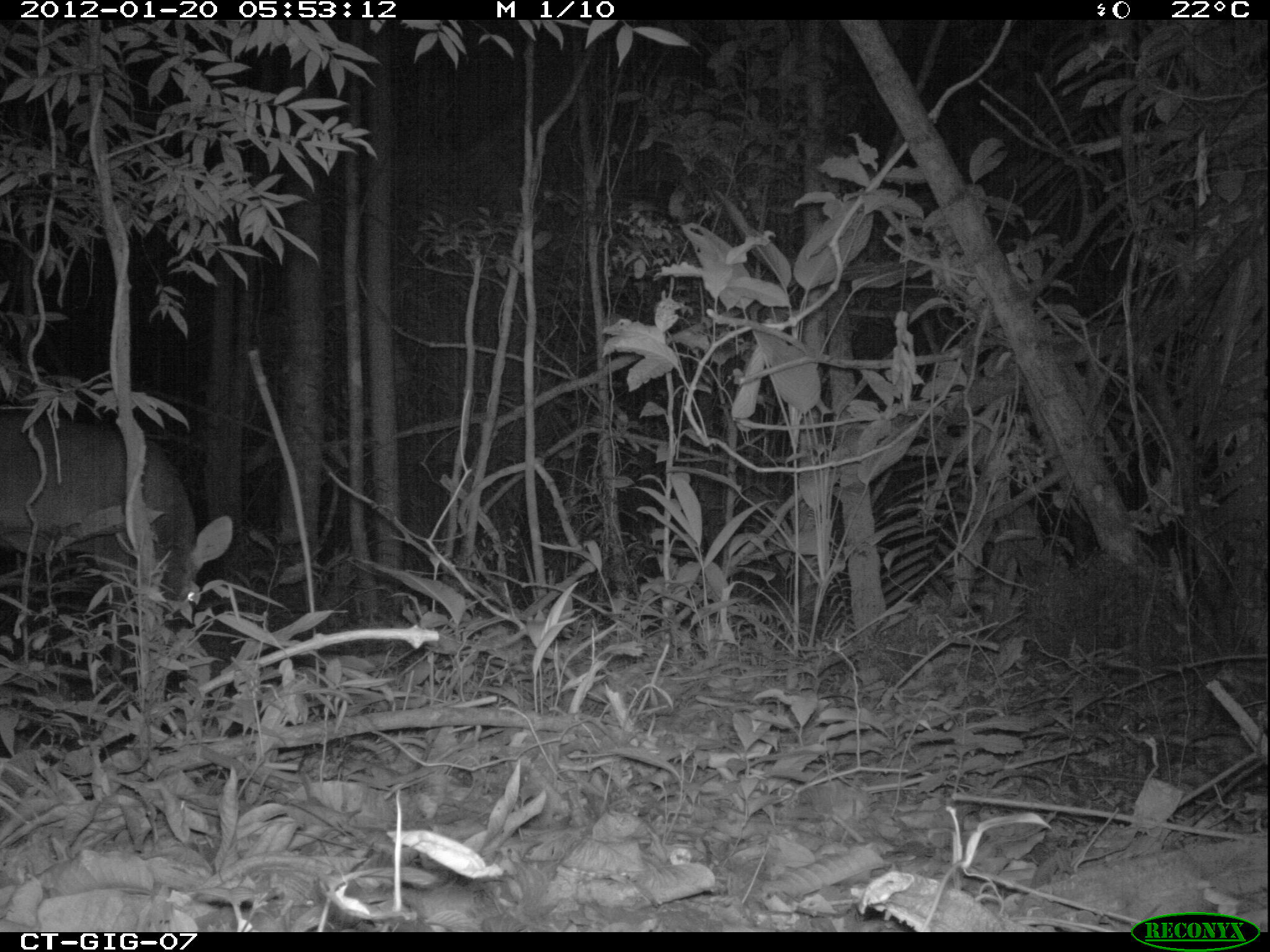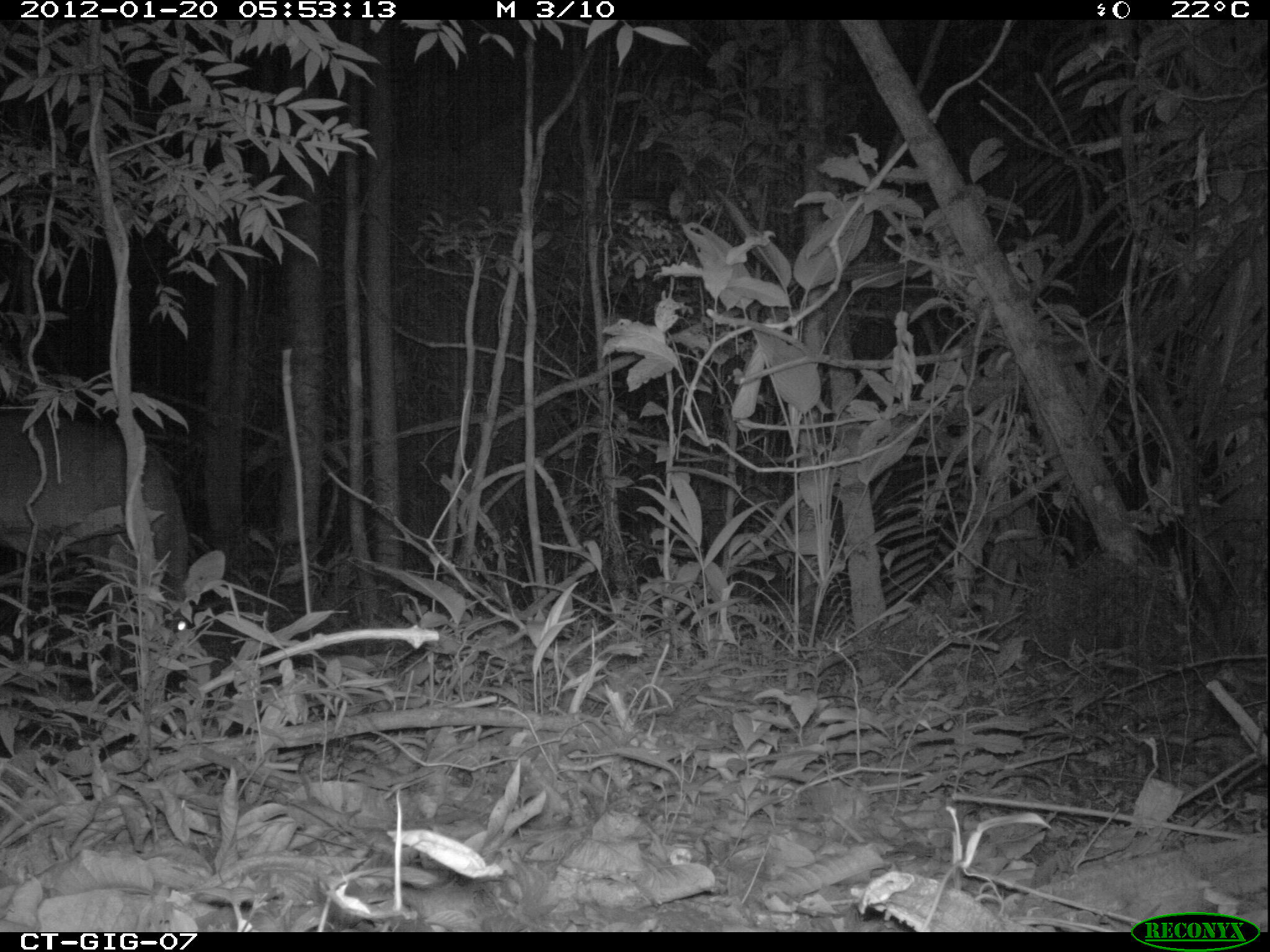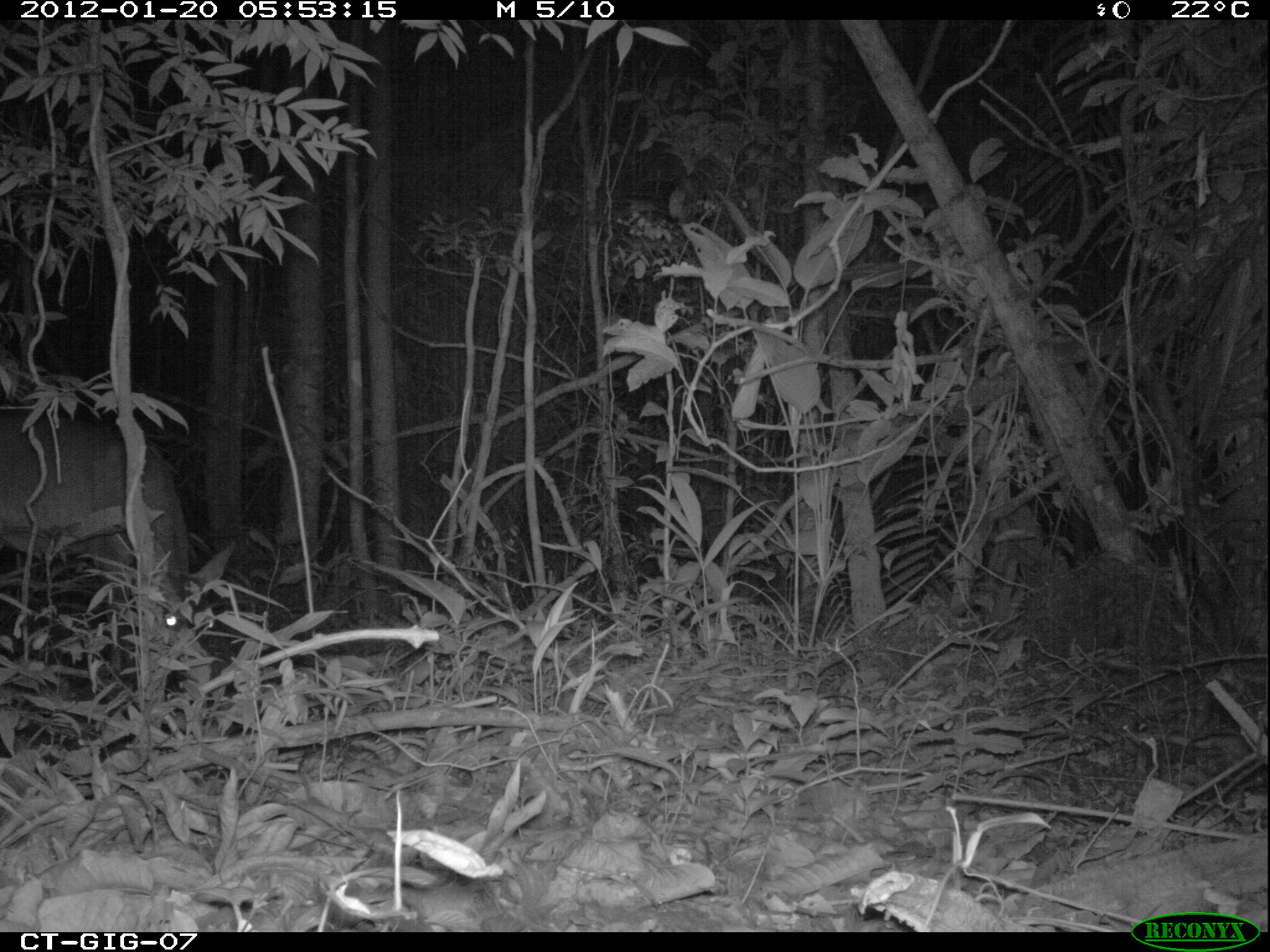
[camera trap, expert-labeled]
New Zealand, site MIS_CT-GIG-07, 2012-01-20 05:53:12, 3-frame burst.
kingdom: Animalia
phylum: Chordata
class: Mammalia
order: Artiodactyla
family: Cervidae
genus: Odocoileus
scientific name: Odocoileus virginianus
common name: white-tailed deer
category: white tailed deer